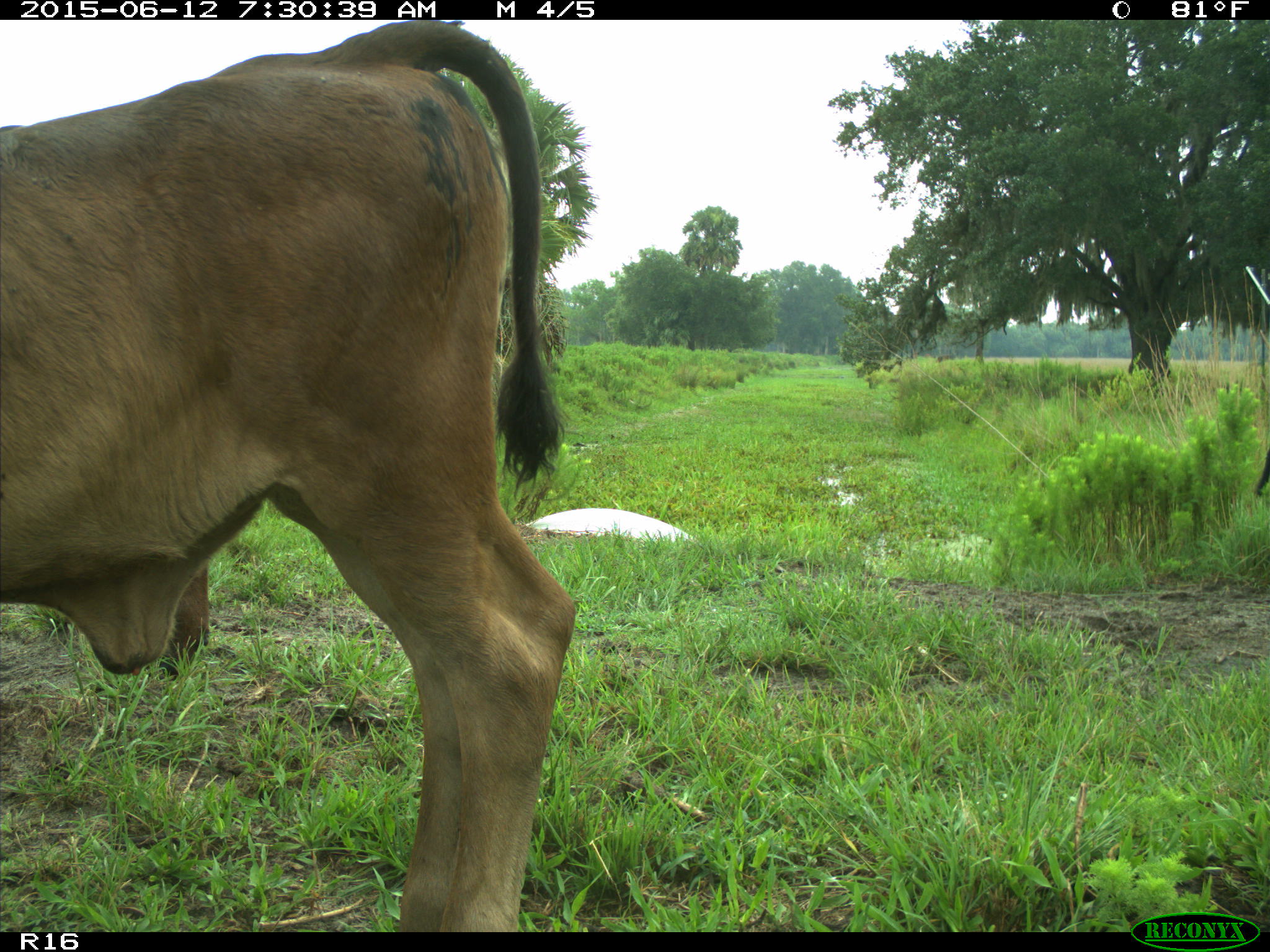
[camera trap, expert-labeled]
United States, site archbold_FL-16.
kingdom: Animalia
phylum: Chordata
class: Mammalia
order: Artiodactyla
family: Bovidae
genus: Bos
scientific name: Bos taurus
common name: domestic cow